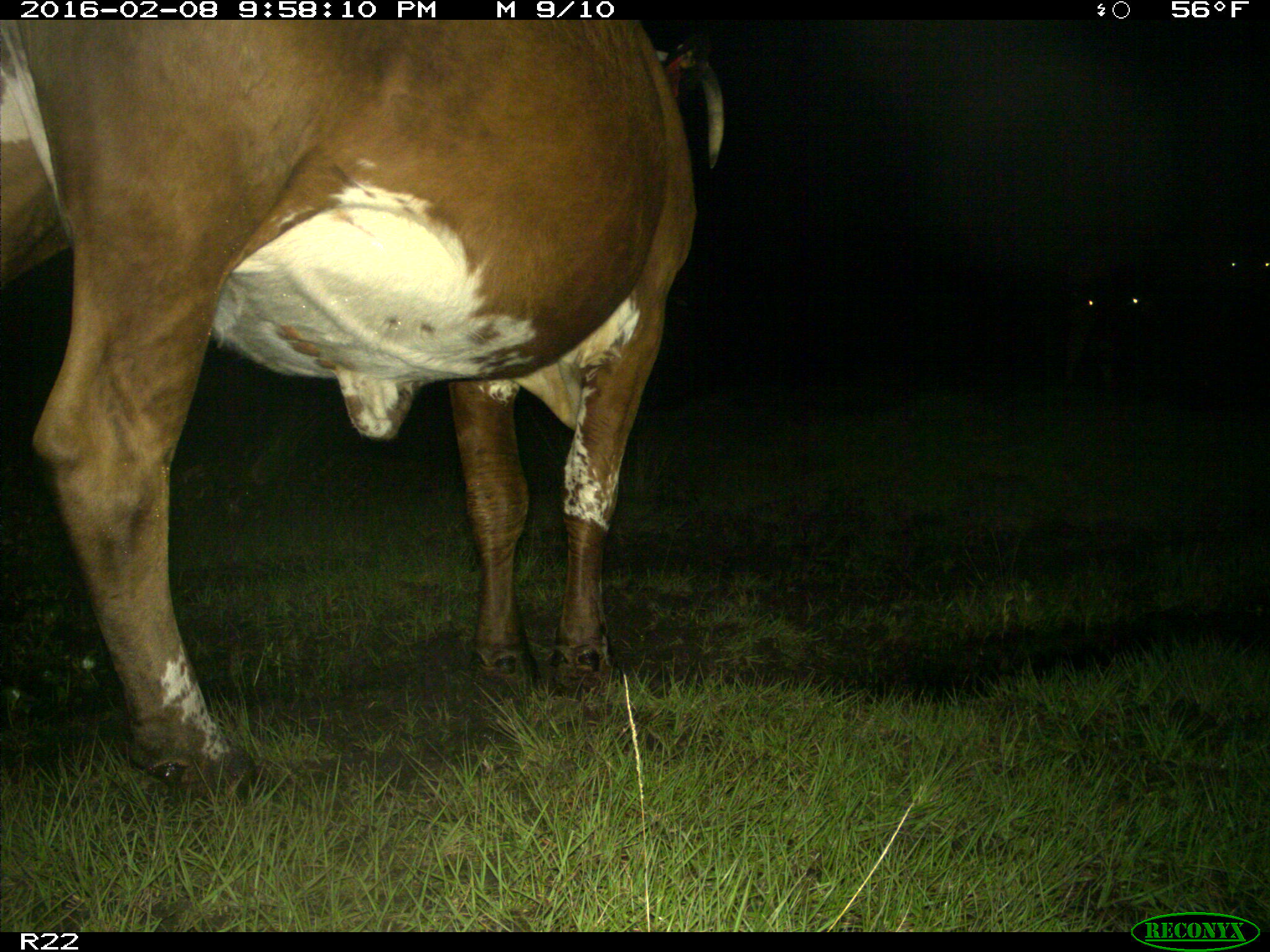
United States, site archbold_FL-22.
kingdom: Animalia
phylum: Chordata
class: Mammalia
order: Artiodactyla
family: Bovidae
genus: Bos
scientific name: Bos taurus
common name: domestic cow